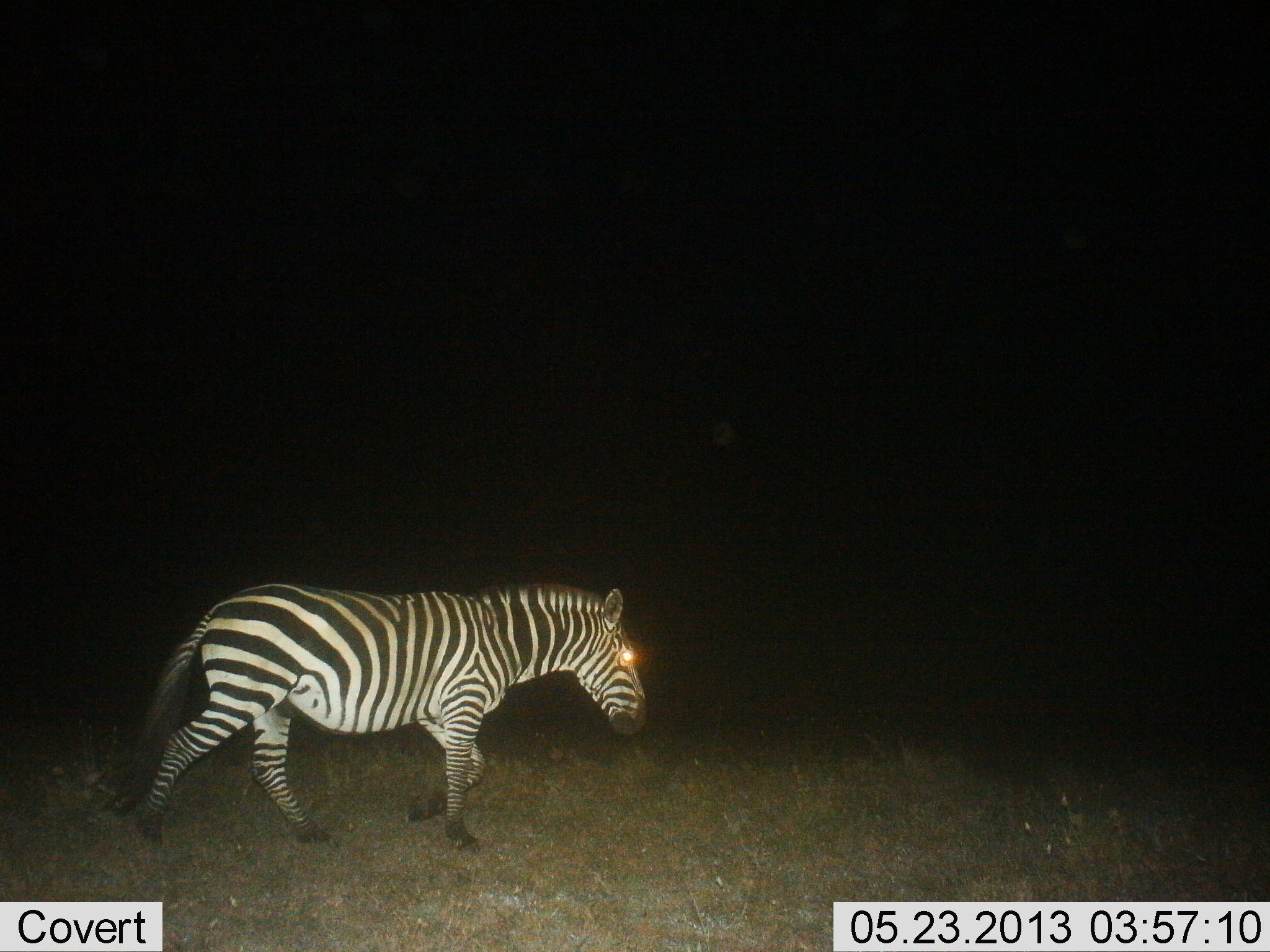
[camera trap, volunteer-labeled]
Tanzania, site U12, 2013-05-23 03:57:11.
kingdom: Animalia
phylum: Chordata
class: Mammalia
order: Perissodactyla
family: Equidae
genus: Equus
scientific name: Equus quagga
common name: plains zebra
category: zebra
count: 1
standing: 0%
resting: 0%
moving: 90%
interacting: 0%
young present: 0%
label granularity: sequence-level